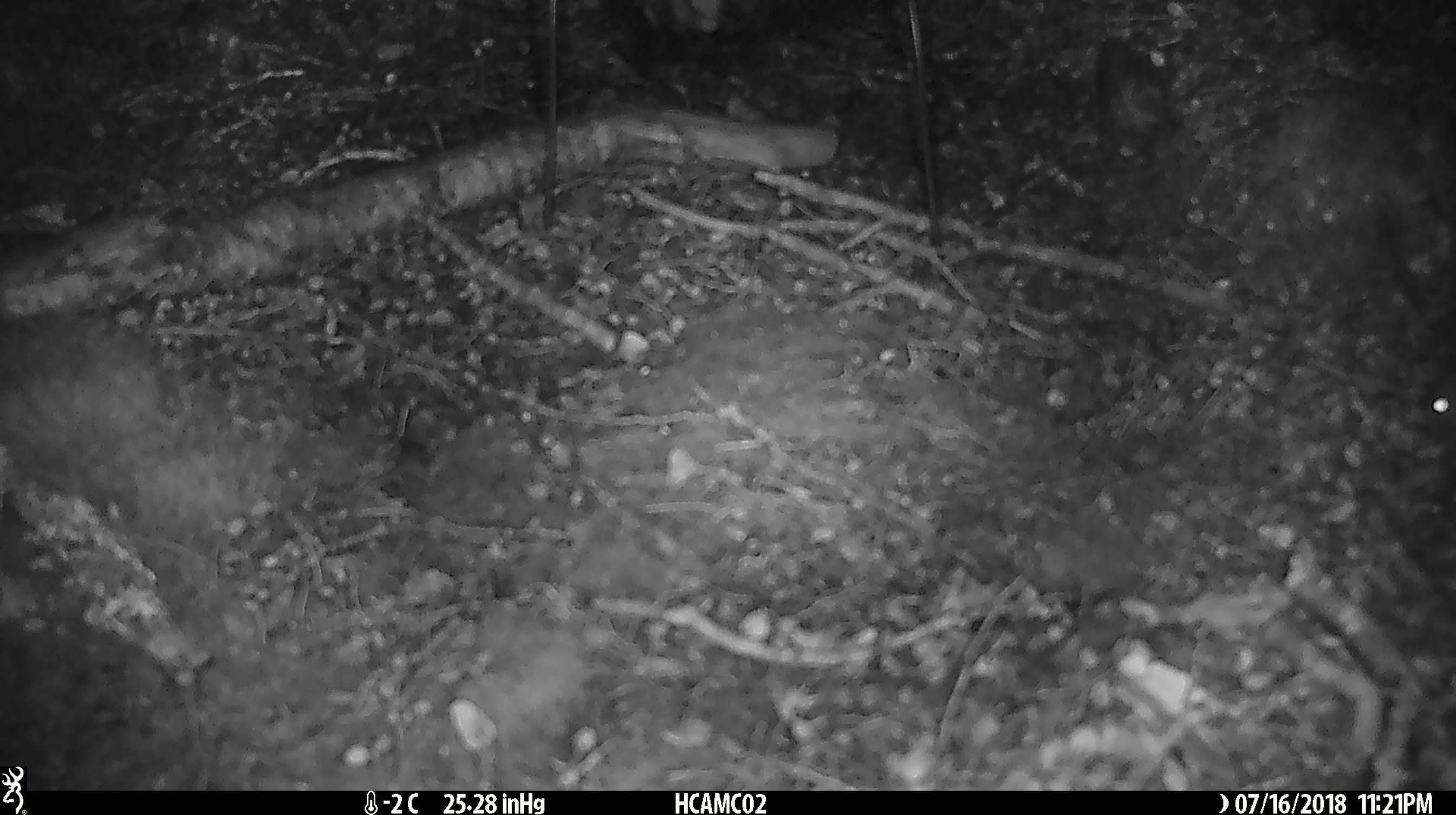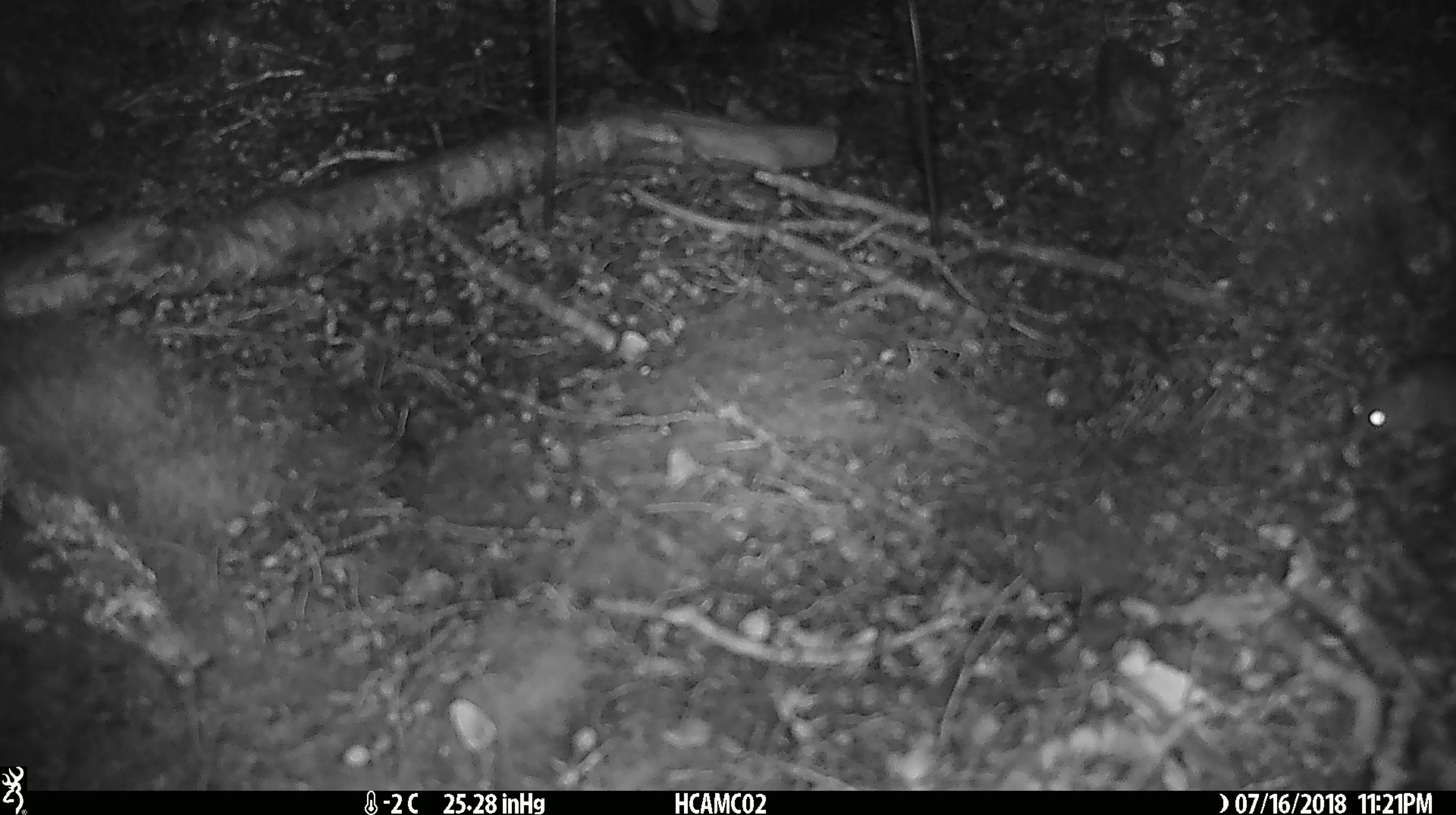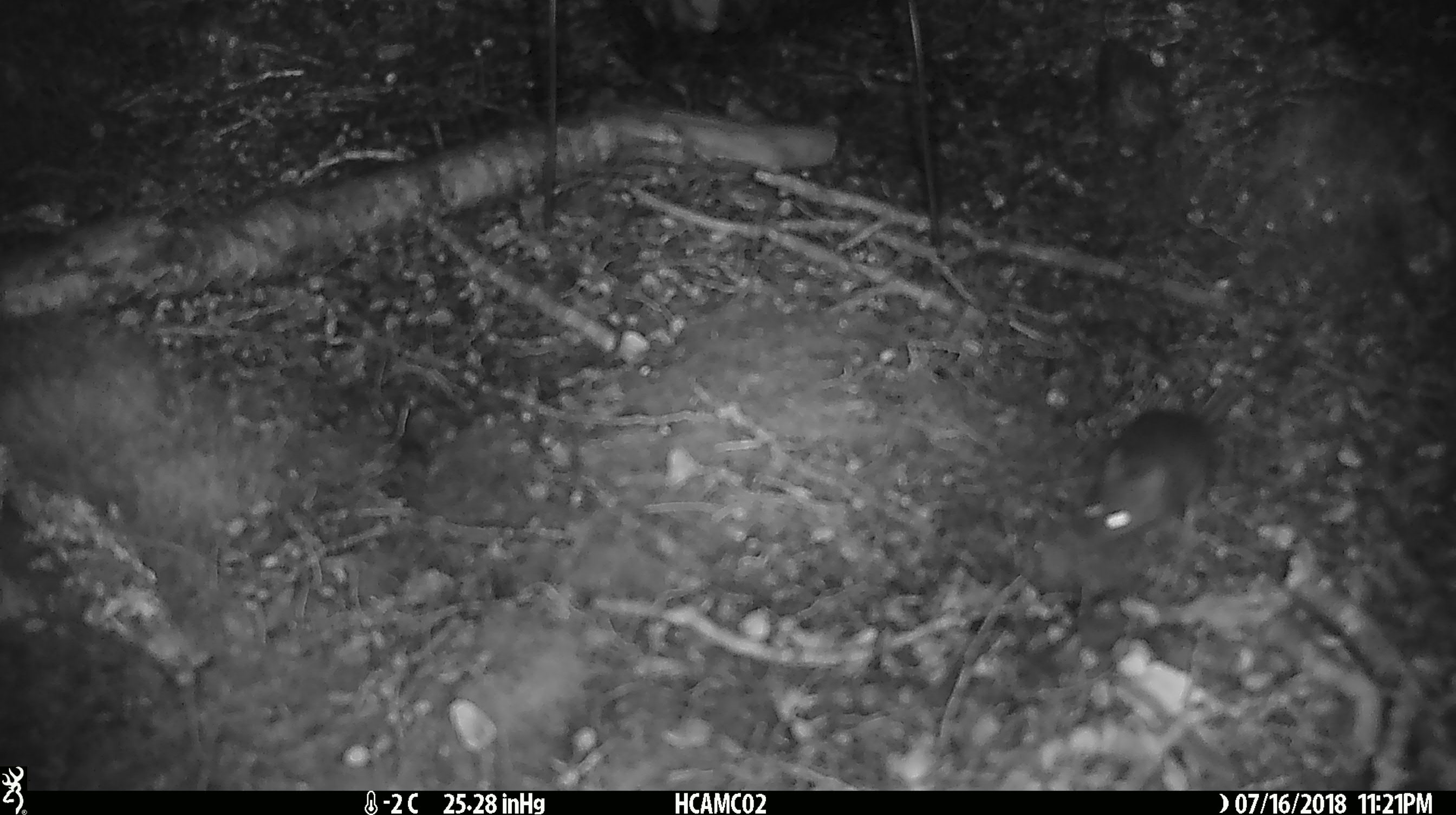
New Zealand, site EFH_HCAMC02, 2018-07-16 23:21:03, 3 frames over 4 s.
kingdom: Animalia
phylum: Chordata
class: Mammalia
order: Rodentia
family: Muridae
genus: Mus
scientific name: Mus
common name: mouse